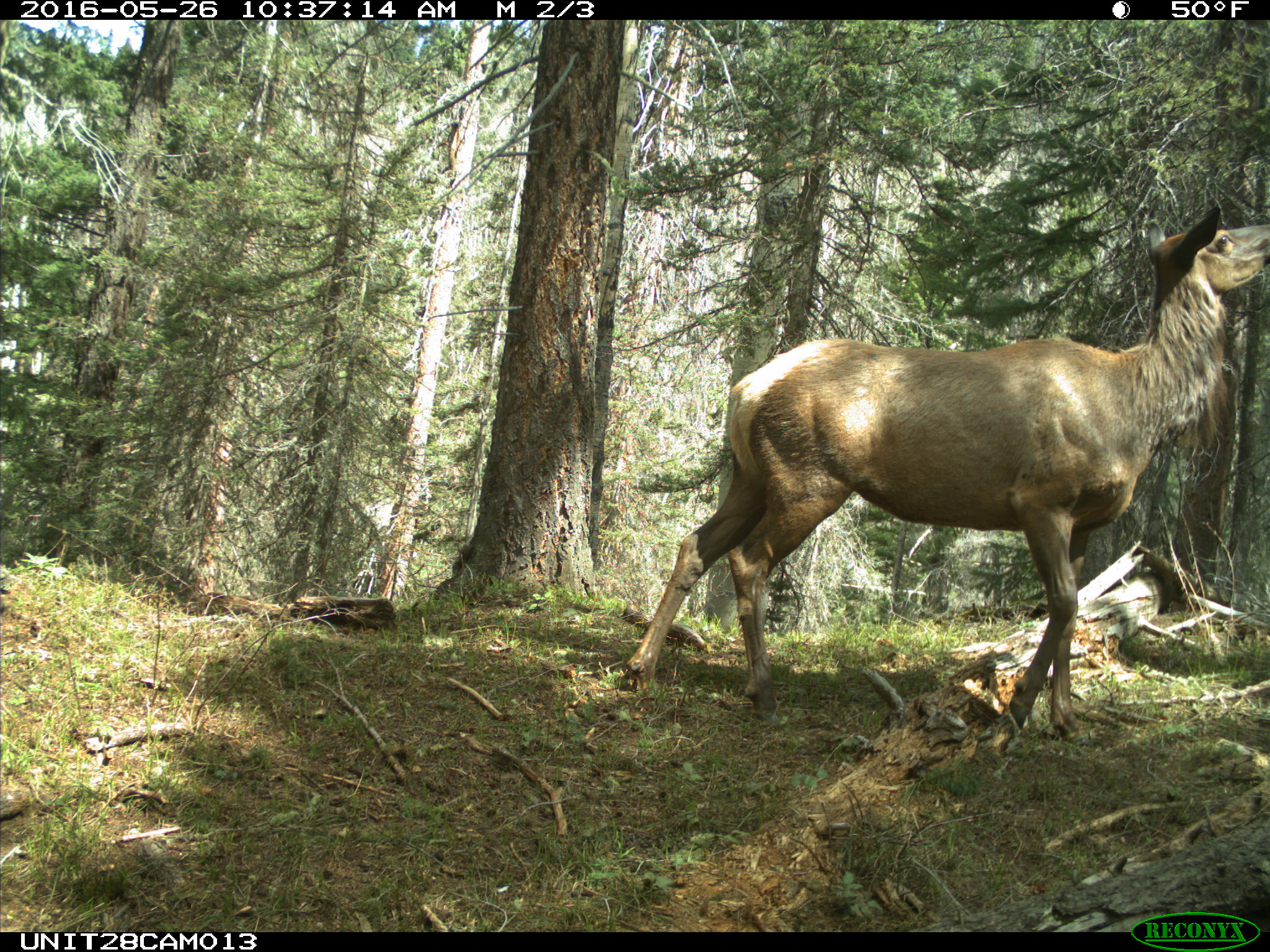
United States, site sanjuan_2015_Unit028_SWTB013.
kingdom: Animalia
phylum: Chordata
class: Mammalia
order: Artiodactyla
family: Cervidae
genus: Cervus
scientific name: Cervus elaphus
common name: red deer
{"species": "Cervus elaphus (red deer)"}